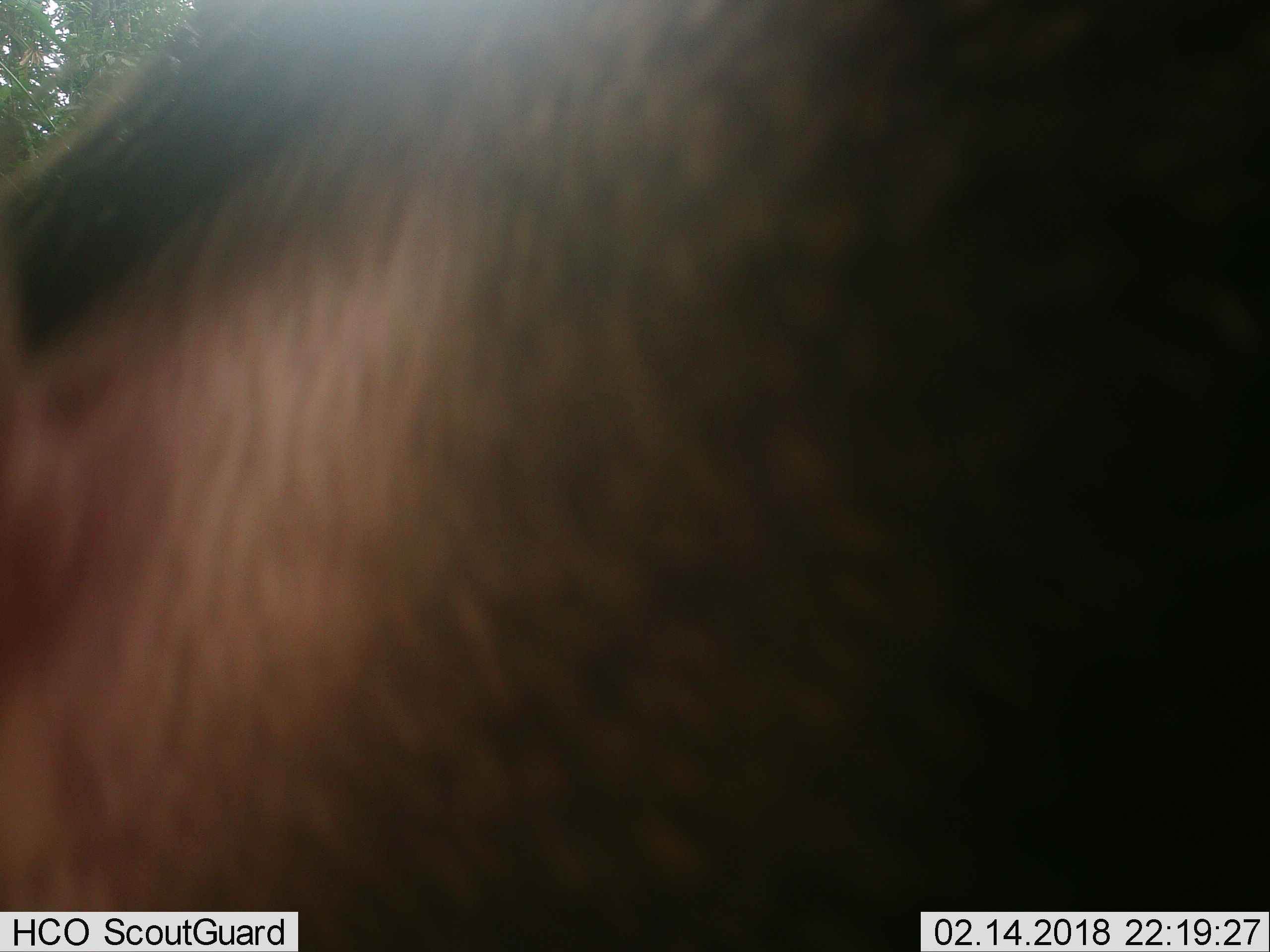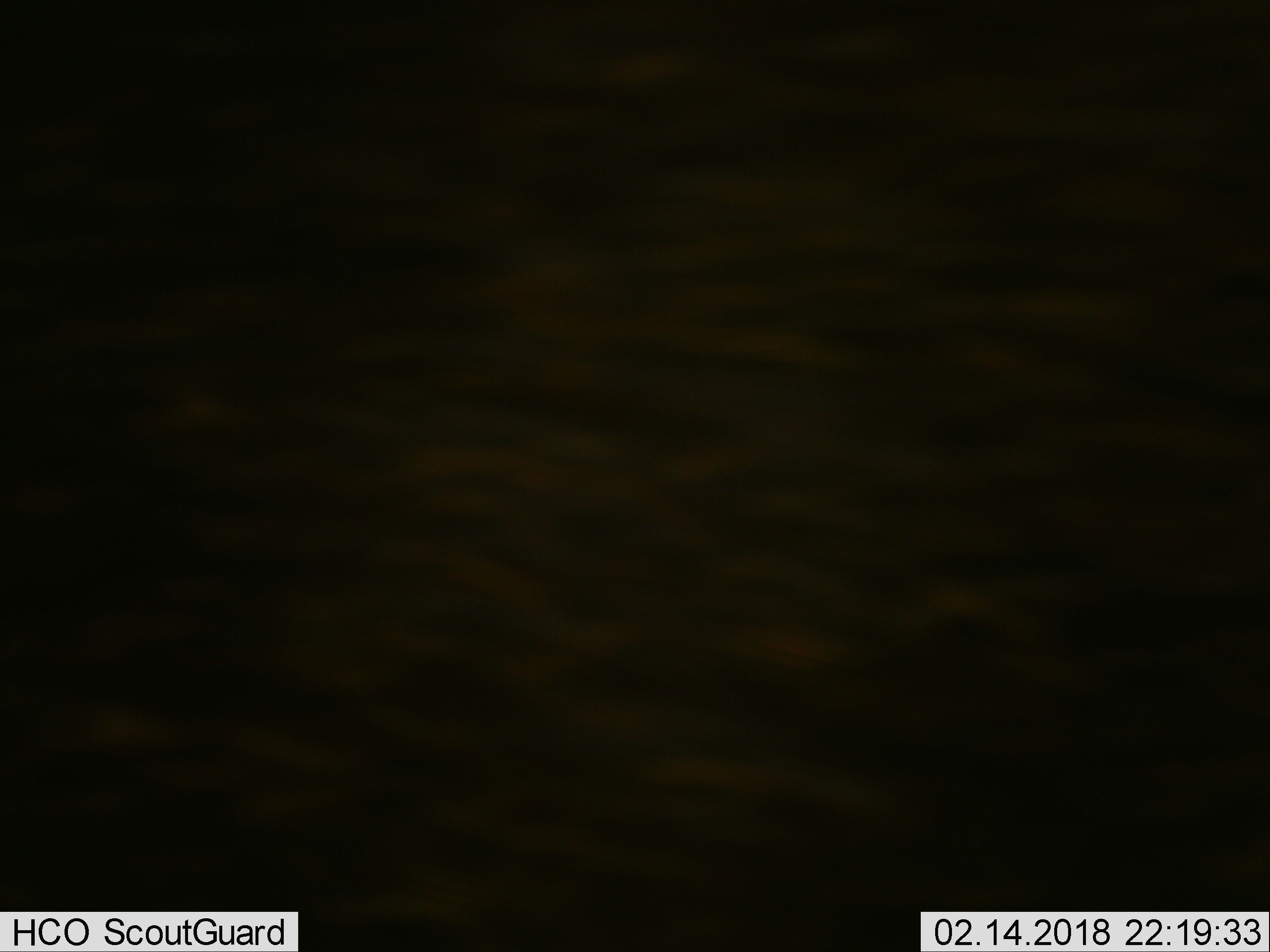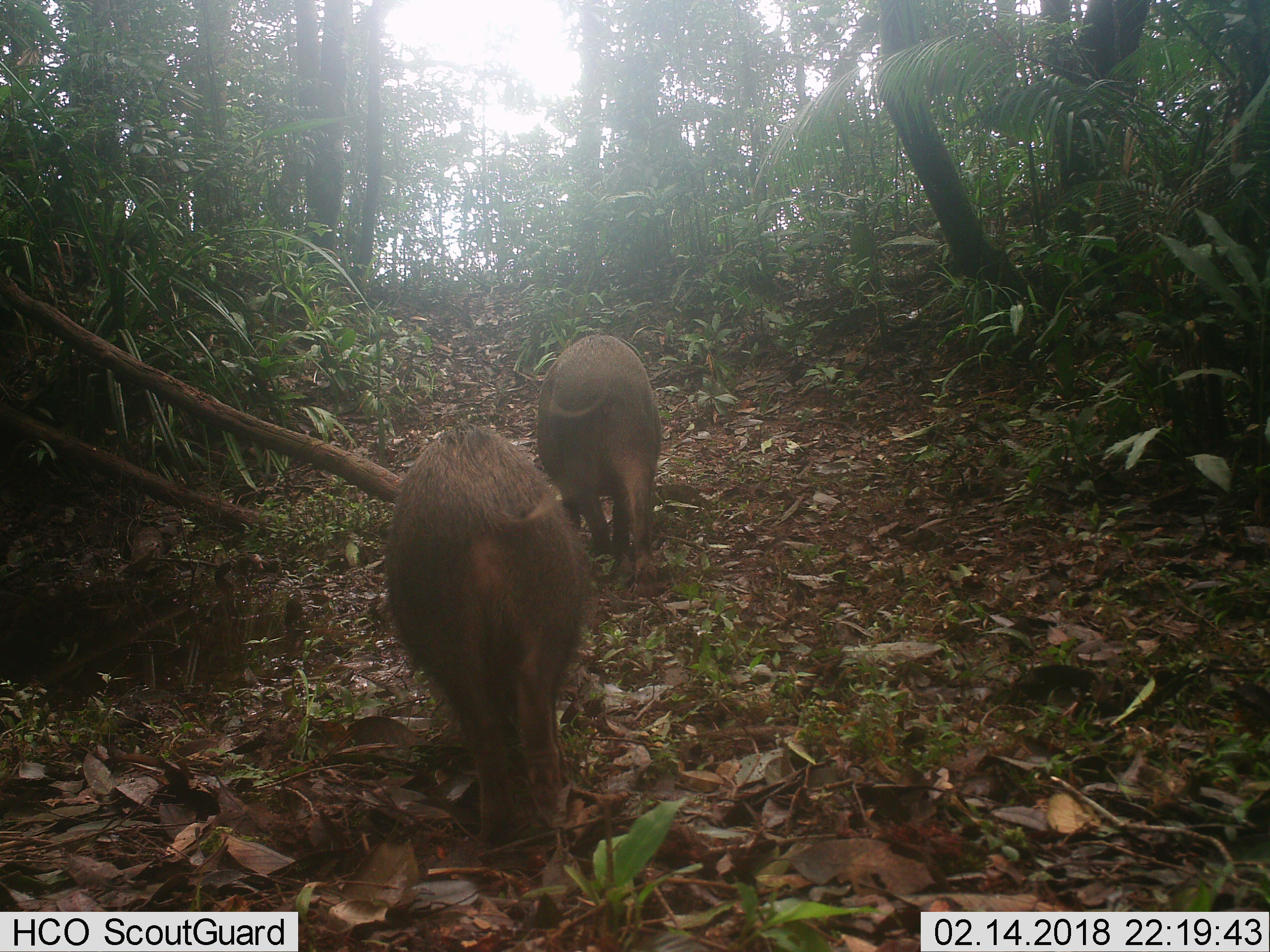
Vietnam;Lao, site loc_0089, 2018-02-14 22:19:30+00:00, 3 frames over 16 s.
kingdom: Animalia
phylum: Chordata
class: Mammalia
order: Artiodactyla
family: Suidae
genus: Sus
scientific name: Sus scrofa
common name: eurasian wild pig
Eurasian wild pig (Sus scrofa). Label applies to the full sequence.